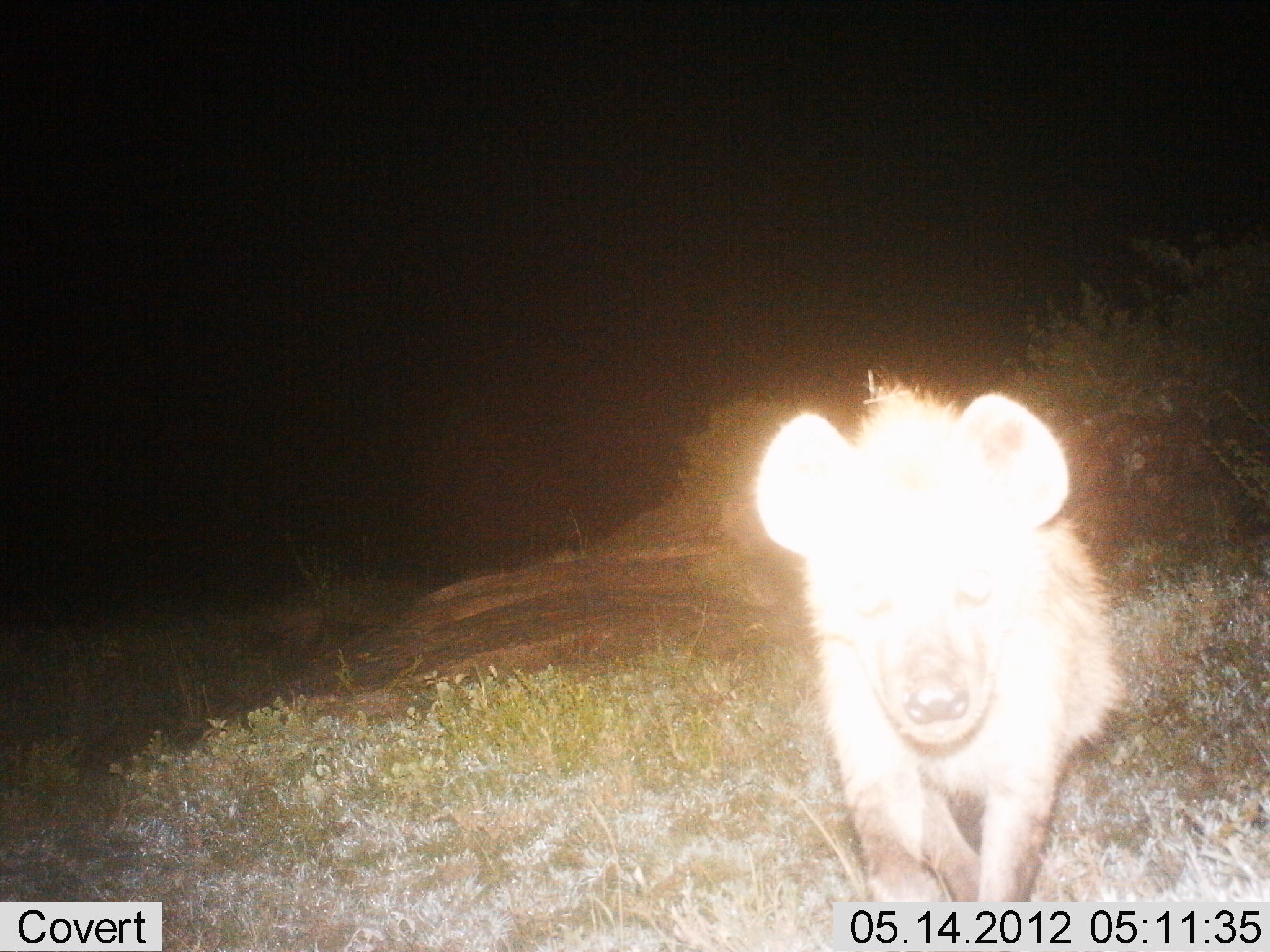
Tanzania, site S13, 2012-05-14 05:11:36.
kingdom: Animalia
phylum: Chordata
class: Mammalia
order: Carnivora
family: Hyaenidae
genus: Crocuta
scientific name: Crocuta crocuta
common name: spotted hyena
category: hyenaspotted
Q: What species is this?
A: Hyenaspotted (spotted hyena) (Crocuta crocuta).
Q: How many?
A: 1.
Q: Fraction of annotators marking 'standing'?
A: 60%.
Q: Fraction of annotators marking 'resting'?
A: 10%.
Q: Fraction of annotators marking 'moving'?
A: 30%.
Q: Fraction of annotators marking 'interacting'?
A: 0%.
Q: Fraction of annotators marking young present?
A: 0%.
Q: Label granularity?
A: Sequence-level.